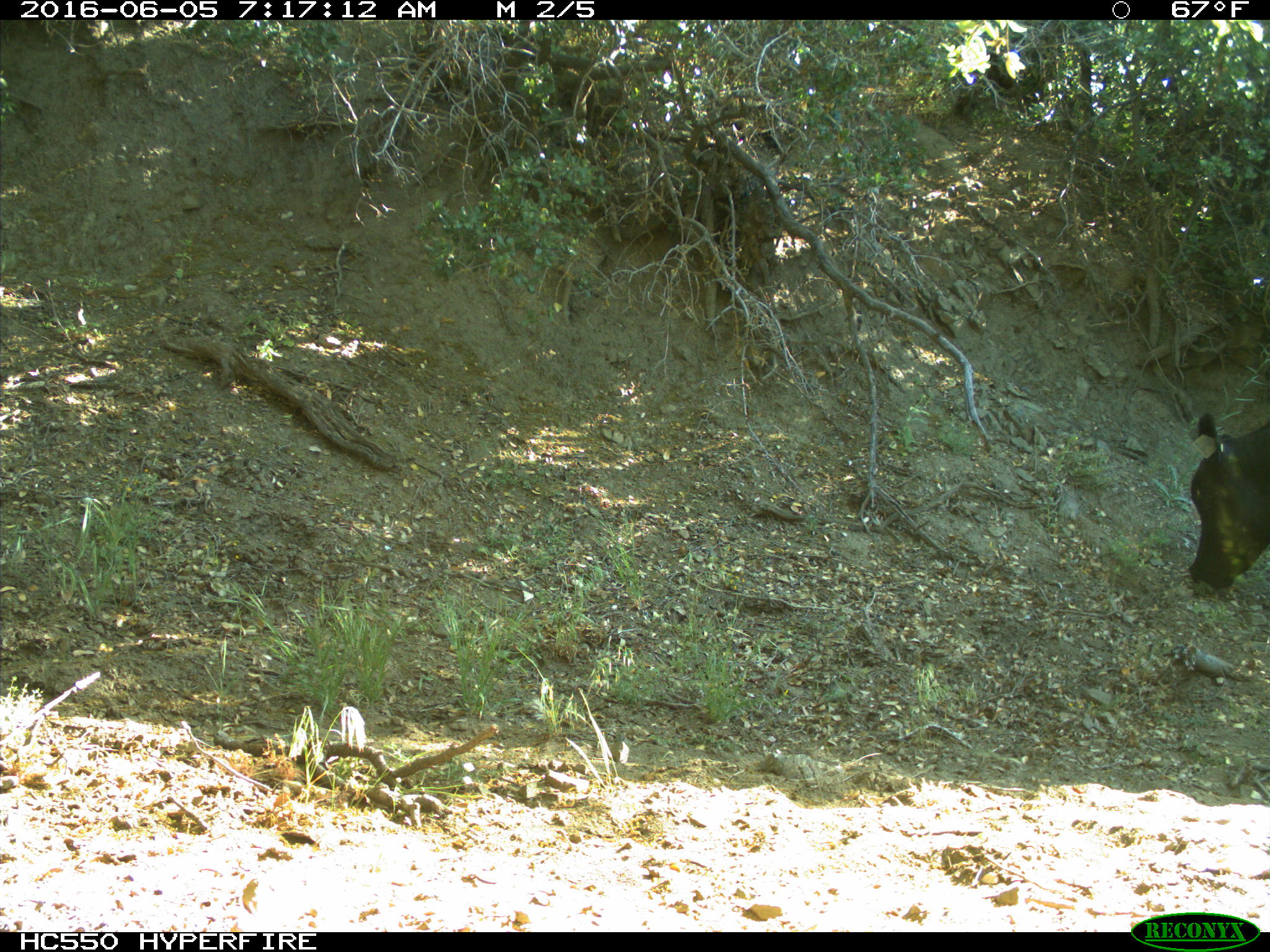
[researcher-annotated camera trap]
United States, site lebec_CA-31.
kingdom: Animalia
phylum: Chordata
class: Mammalia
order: Artiodactyla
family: Bovidae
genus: Bos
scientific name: Bos taurus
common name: domestic cow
Bos taurus (domestic cow).